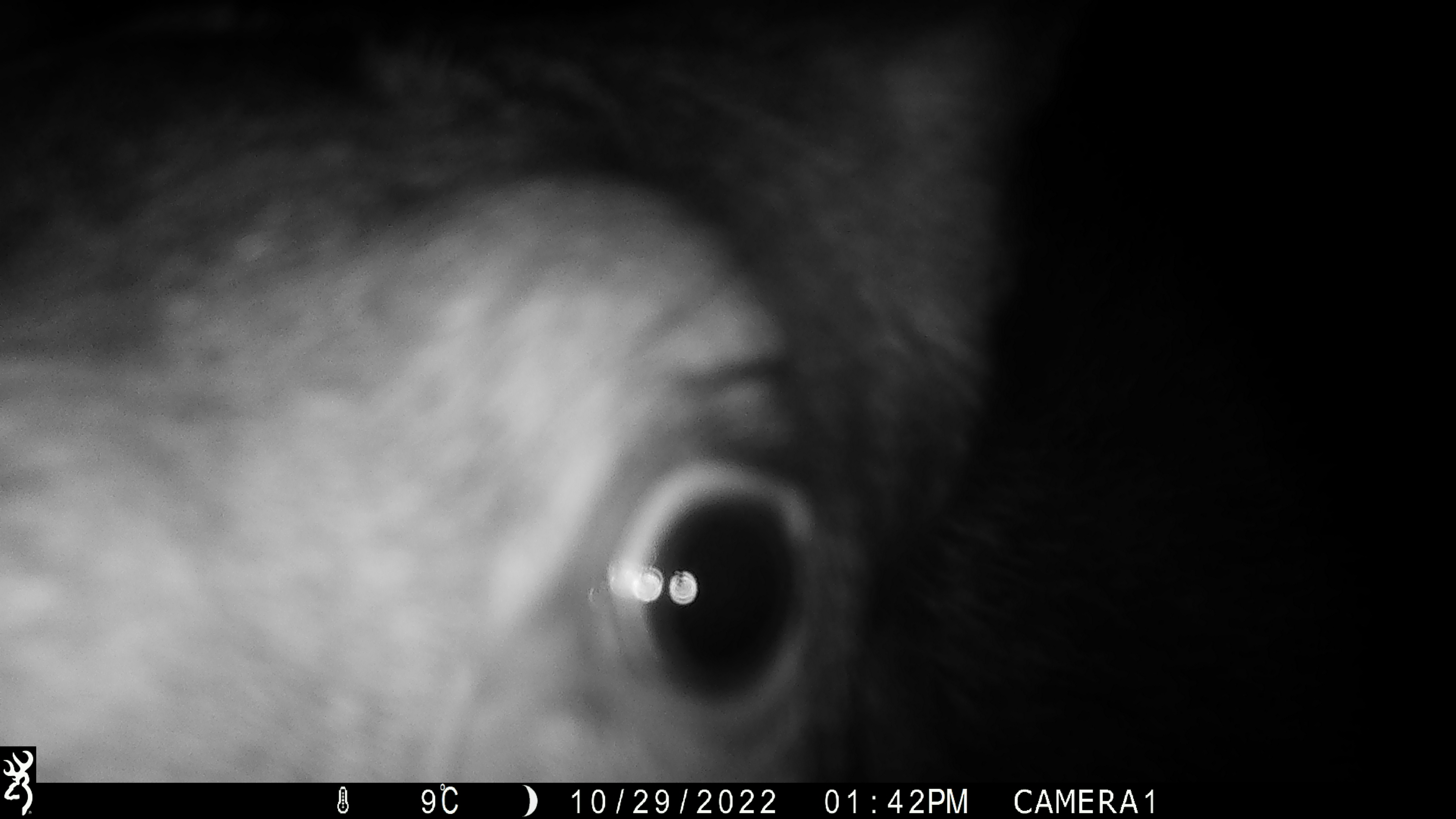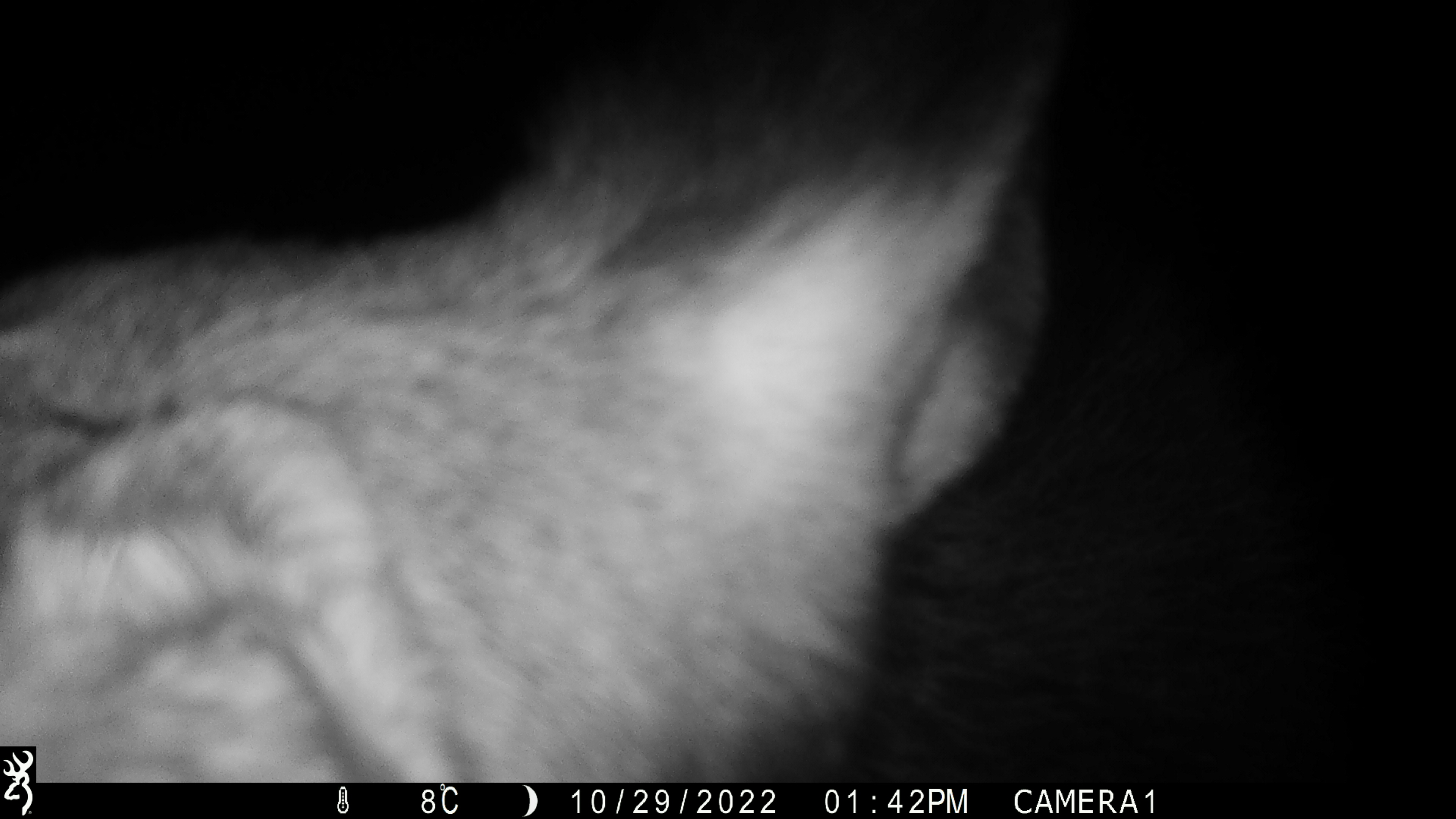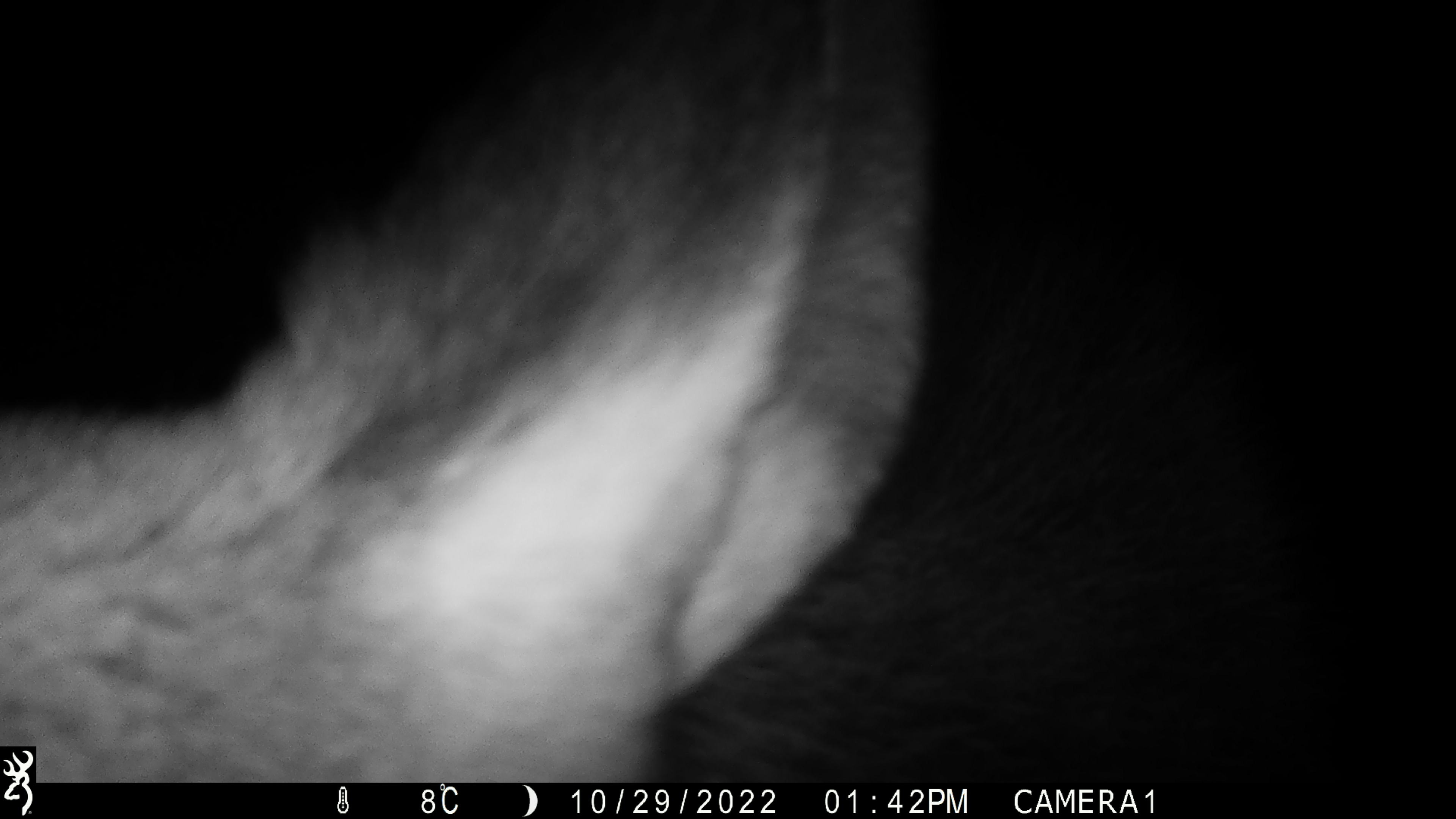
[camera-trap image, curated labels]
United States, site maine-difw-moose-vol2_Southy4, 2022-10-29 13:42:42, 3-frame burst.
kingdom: Animalia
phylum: Chordata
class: Mammalia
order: Artiodactyla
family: Cervidae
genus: Alces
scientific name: Alces alces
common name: moose